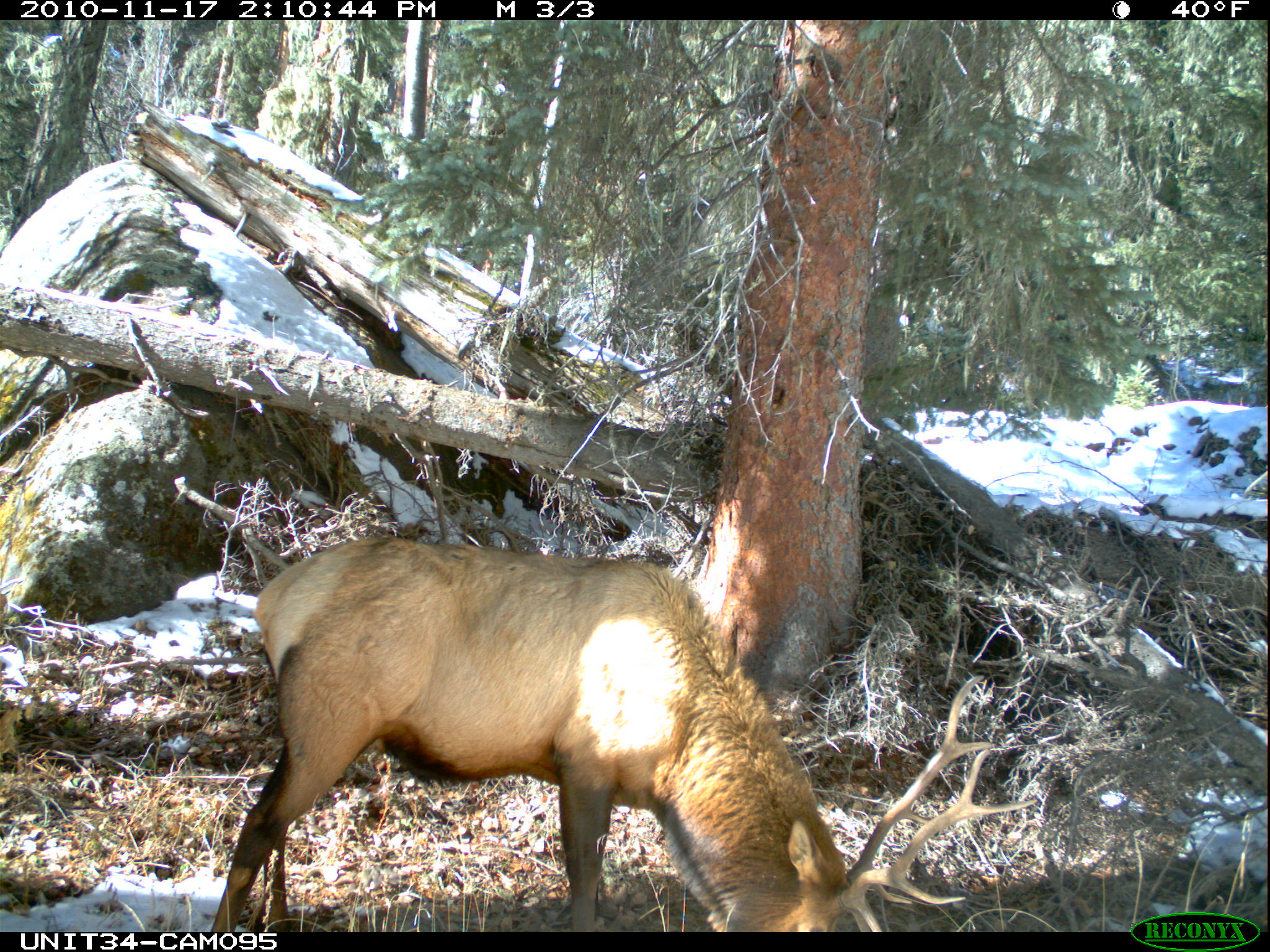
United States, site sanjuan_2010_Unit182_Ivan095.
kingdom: Animalia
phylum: Chordata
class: Mammalia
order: Artiodactyla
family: Cervidae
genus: Cervus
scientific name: Cervus elaphus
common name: red deer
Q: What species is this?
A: Cervus elaphus (red deer).